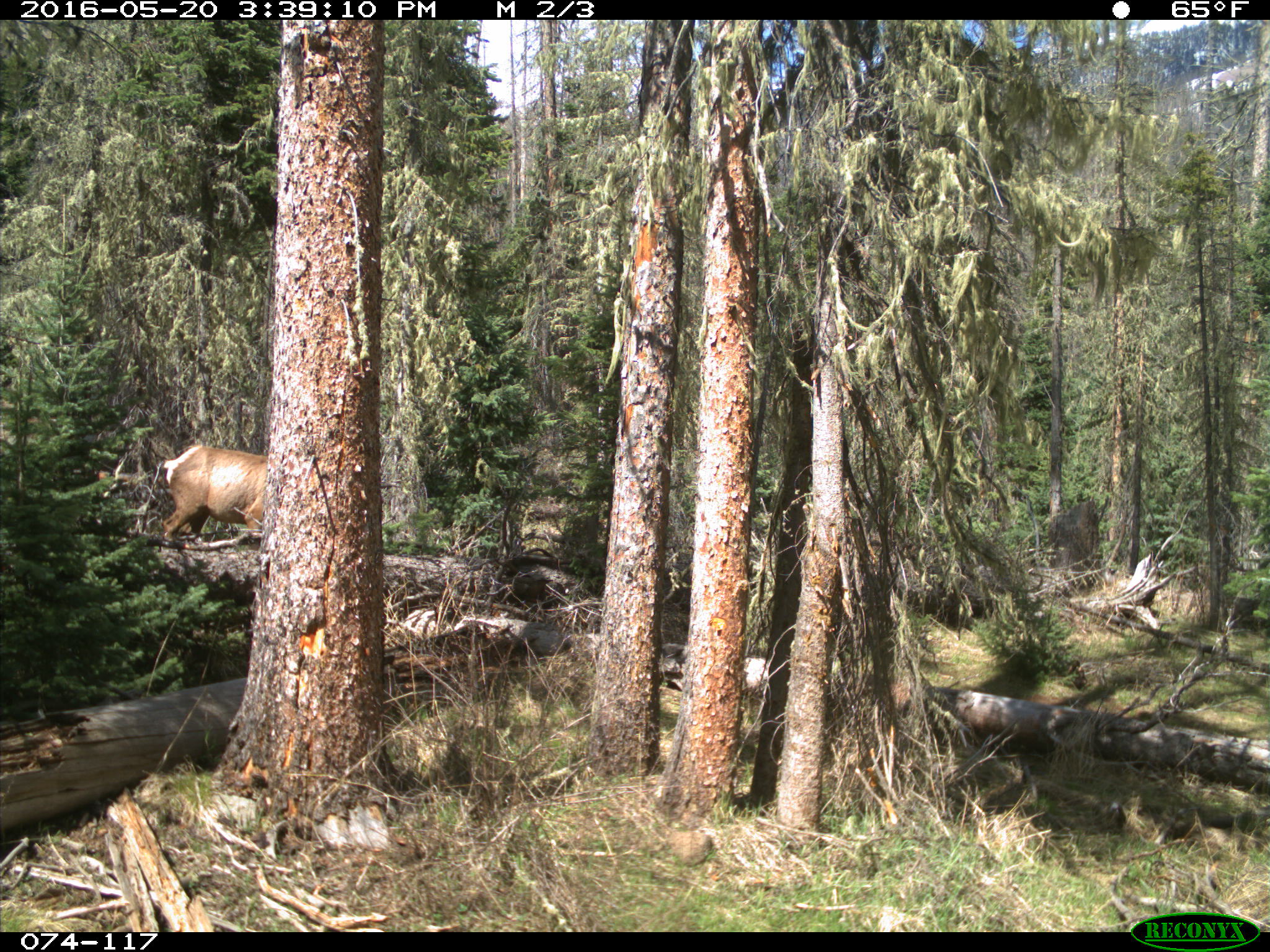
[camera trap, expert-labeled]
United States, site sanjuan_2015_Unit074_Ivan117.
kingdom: Animalia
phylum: Chordata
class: Mammalia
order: Artiodactyla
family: Cervidae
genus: Cervus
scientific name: Cervus elaphus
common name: red deer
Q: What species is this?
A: Cervus elaphus (red deer).